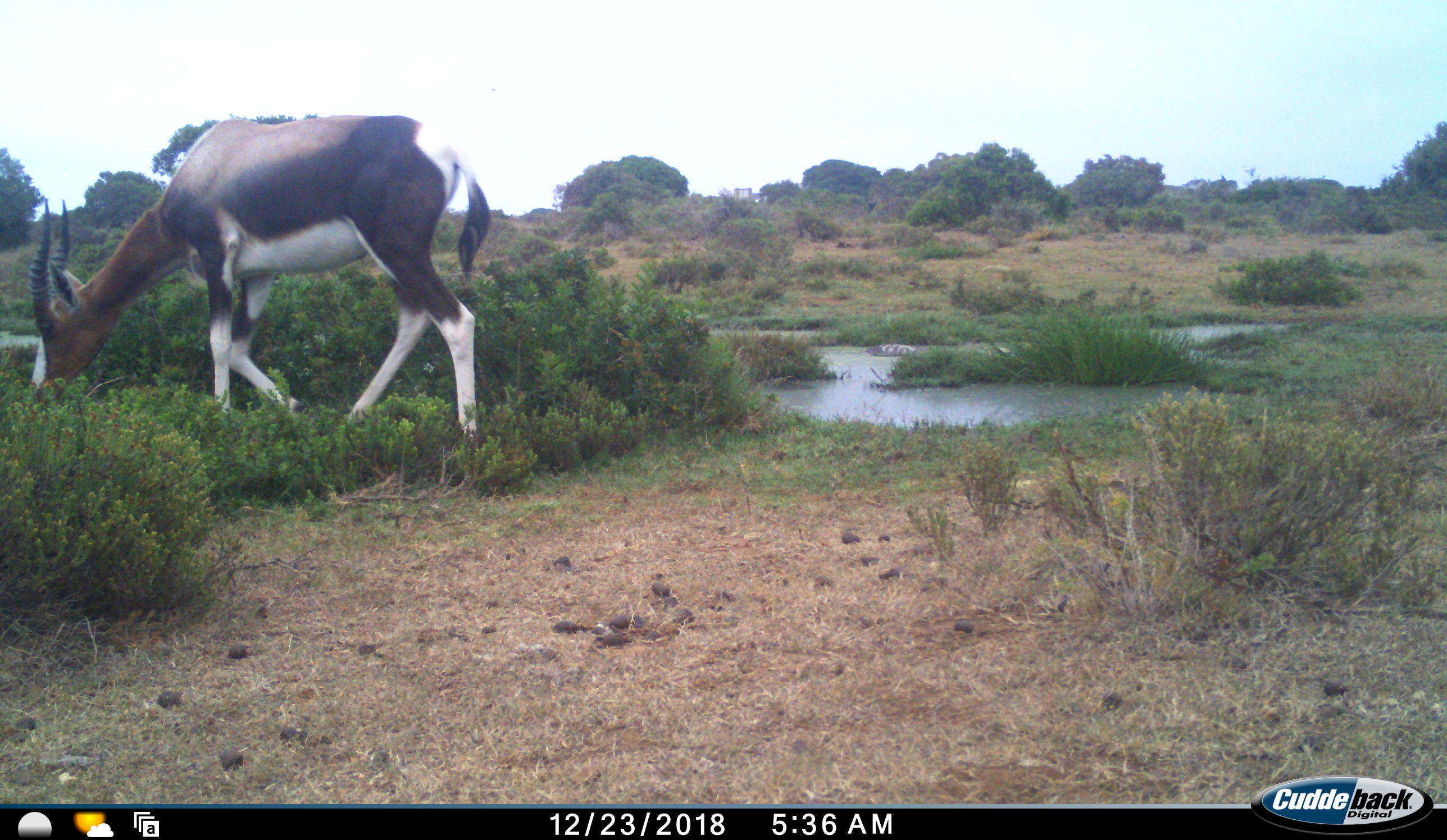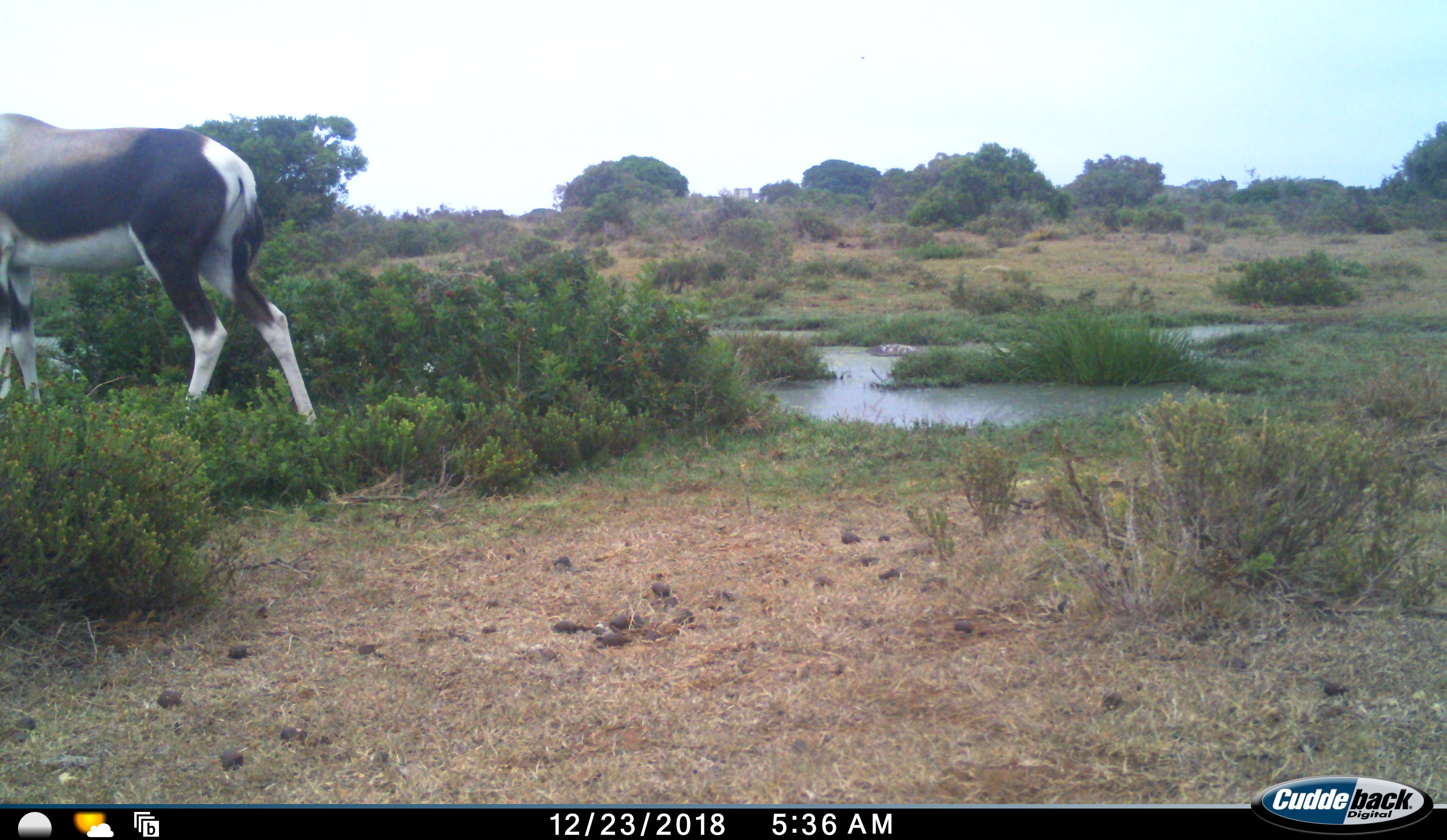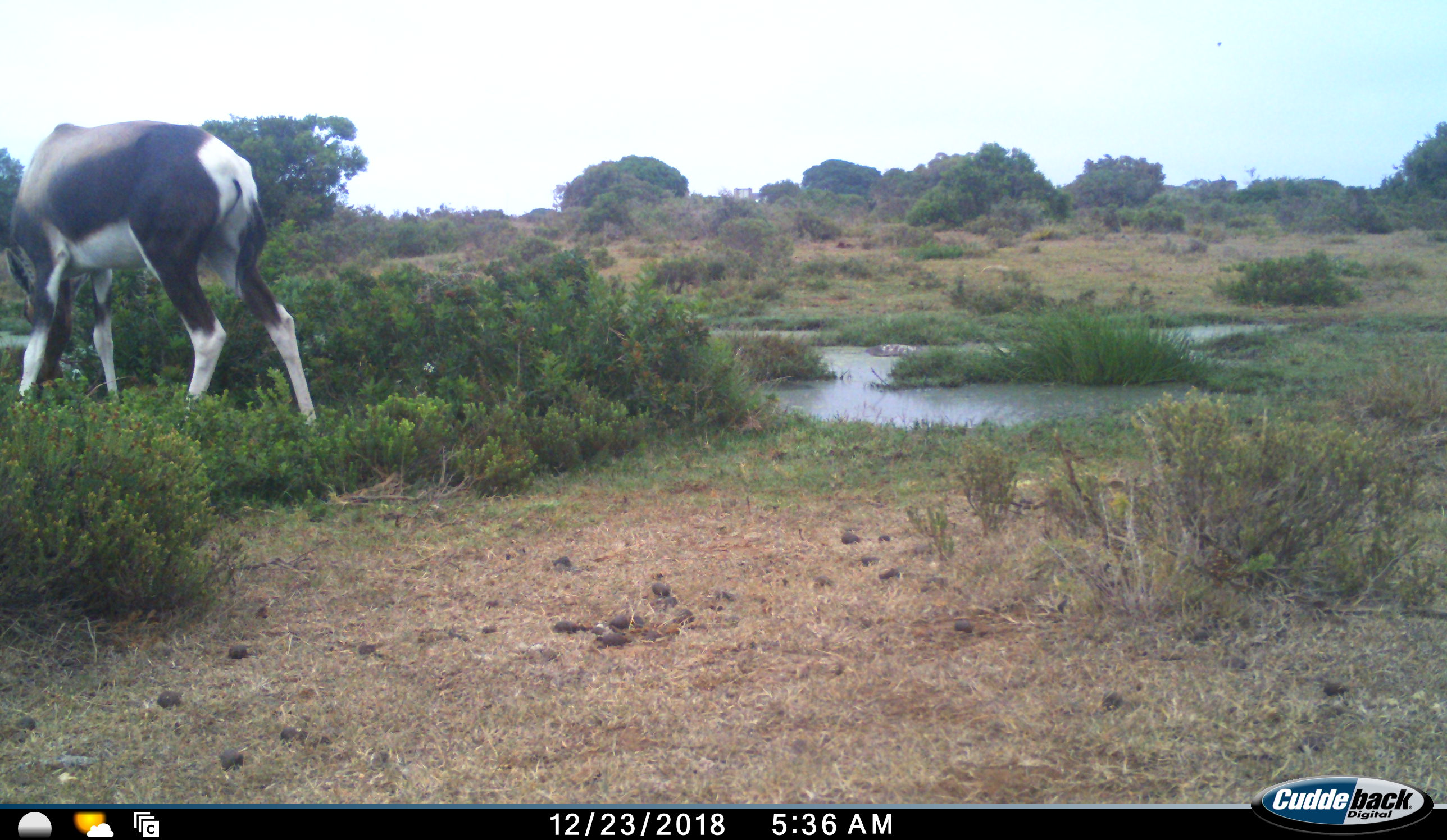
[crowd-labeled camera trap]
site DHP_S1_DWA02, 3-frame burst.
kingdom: Animalia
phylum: Chordata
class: Mammalia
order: Artiodactyla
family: Bovidae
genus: Damaliscus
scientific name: Damaliscus pygargus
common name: bontebok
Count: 1.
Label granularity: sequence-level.